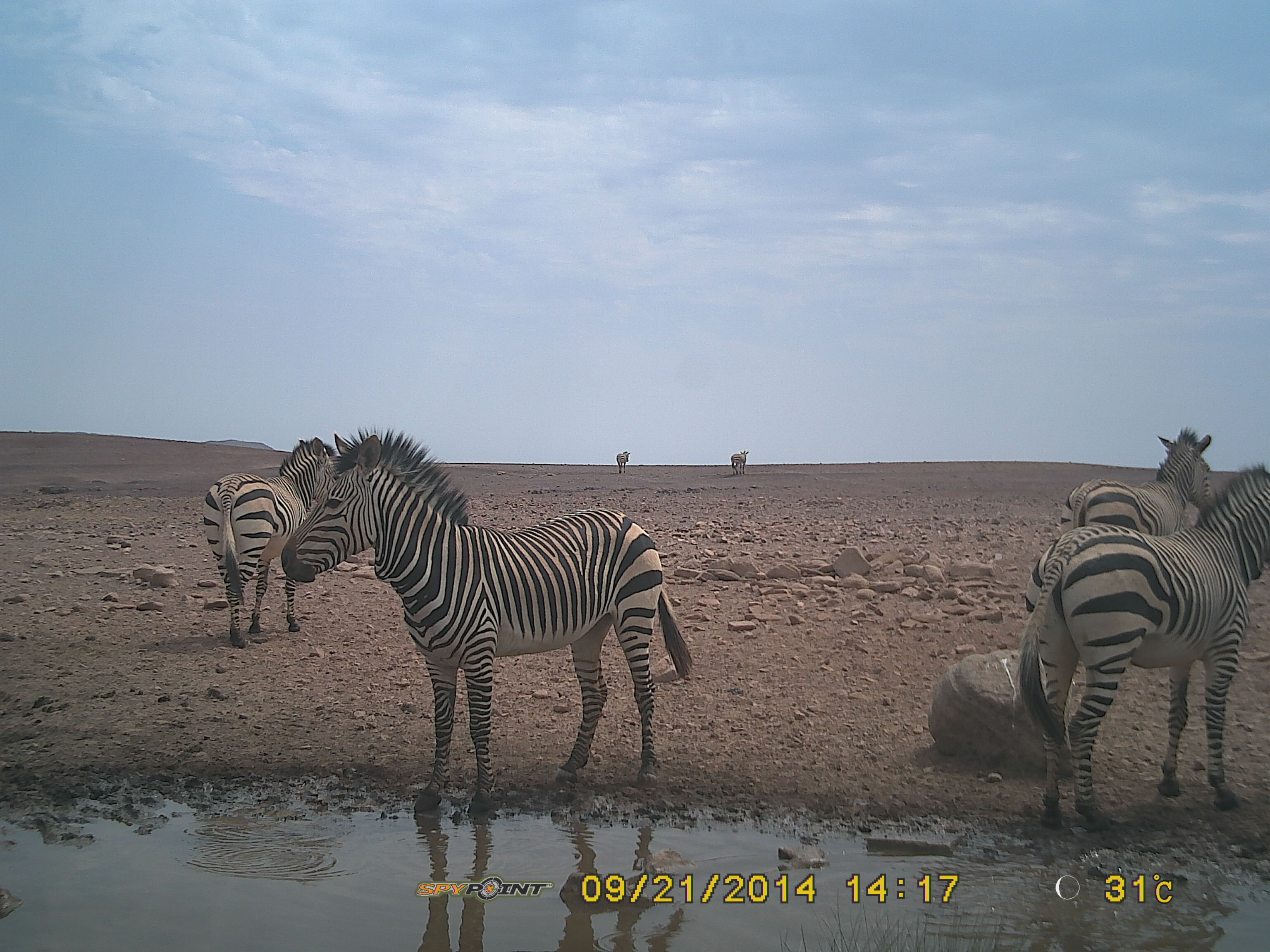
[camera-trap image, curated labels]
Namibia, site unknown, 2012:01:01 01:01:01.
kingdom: Animalia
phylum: Chordata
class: Mammalia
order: Perissodactyla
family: Equidae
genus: Equus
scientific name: Equus zebra hartmannae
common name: hartmann's mountain zebra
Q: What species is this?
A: Equus zebra hartmannae (hartmann's mountain zebra).